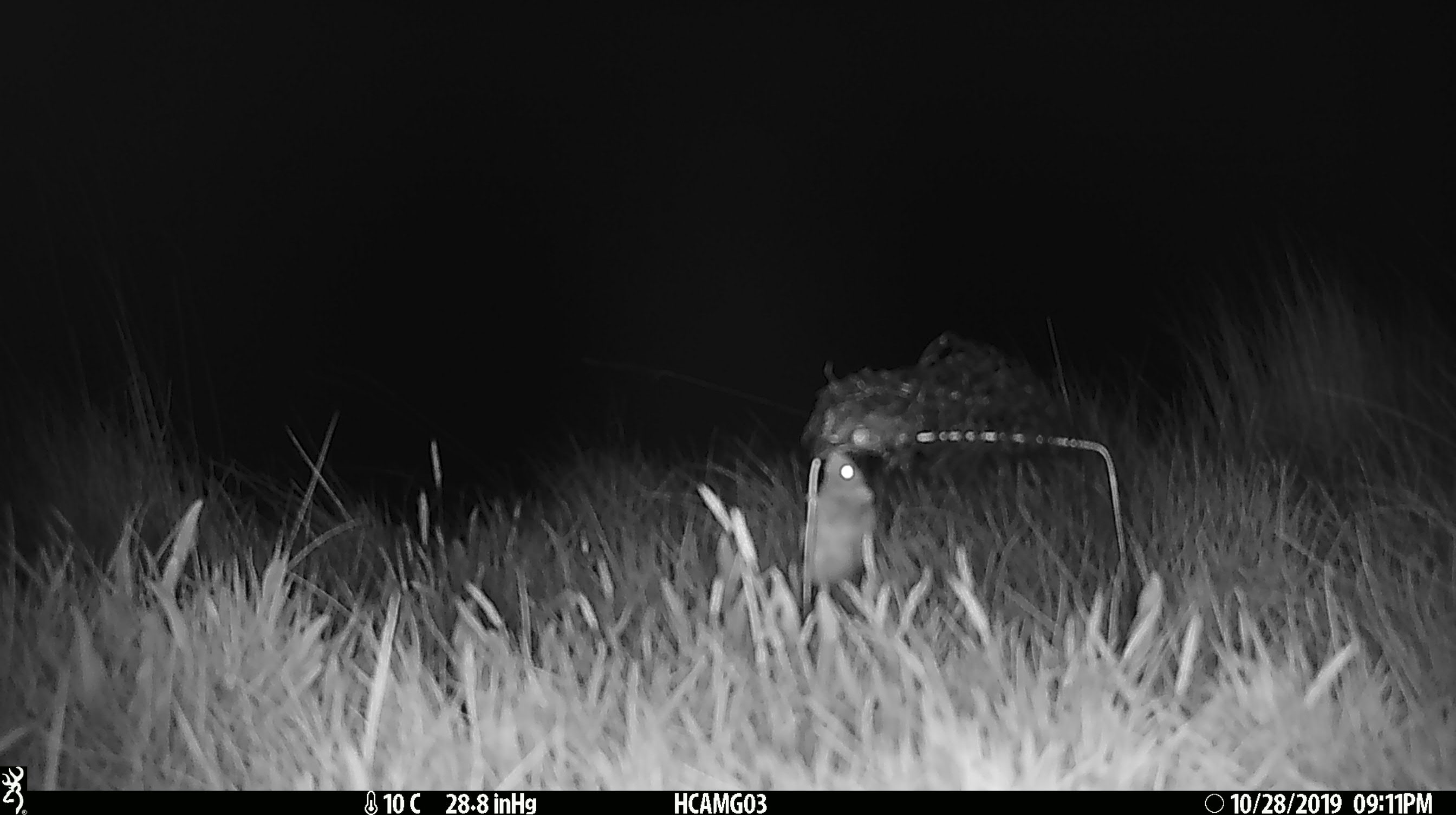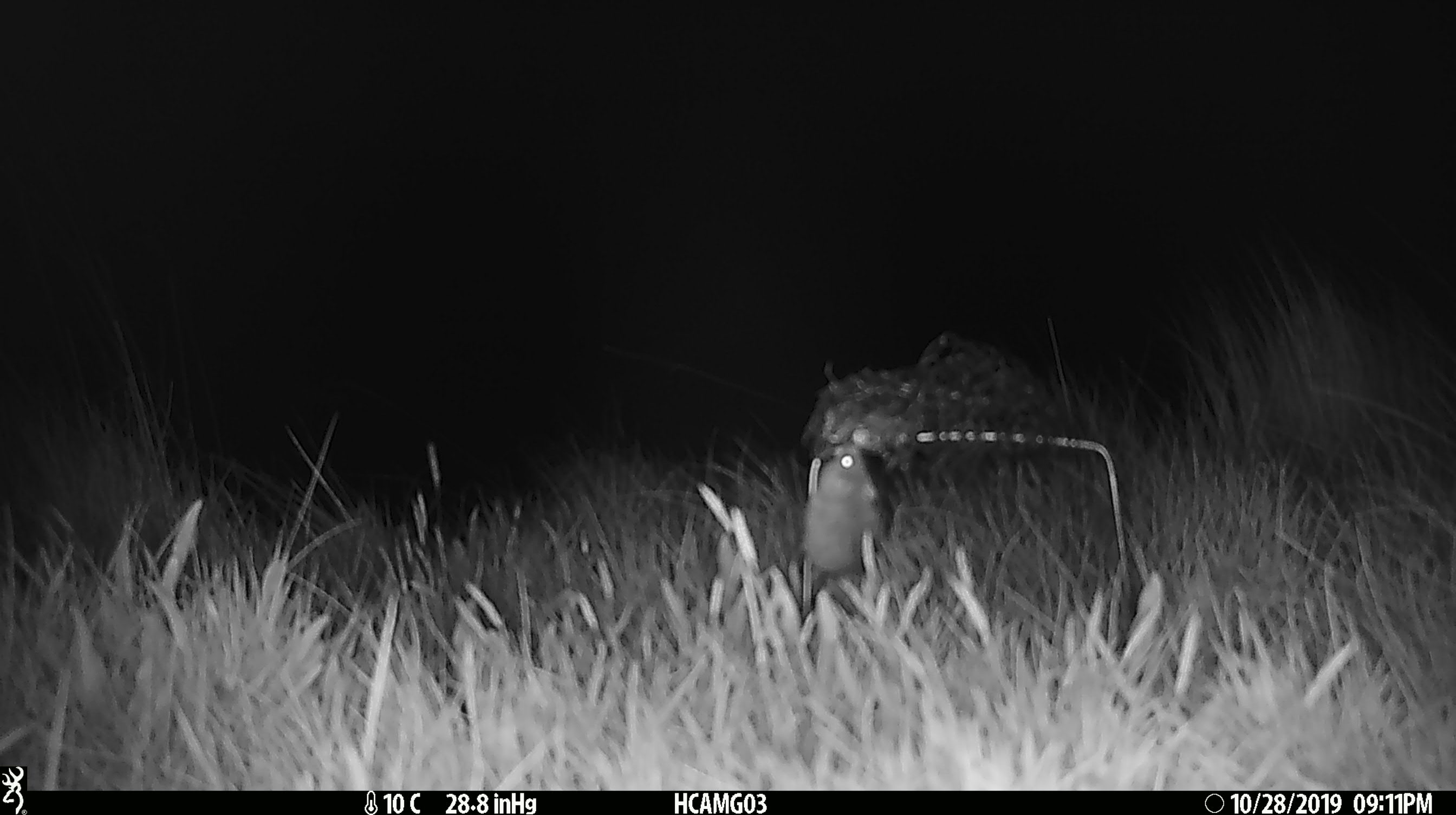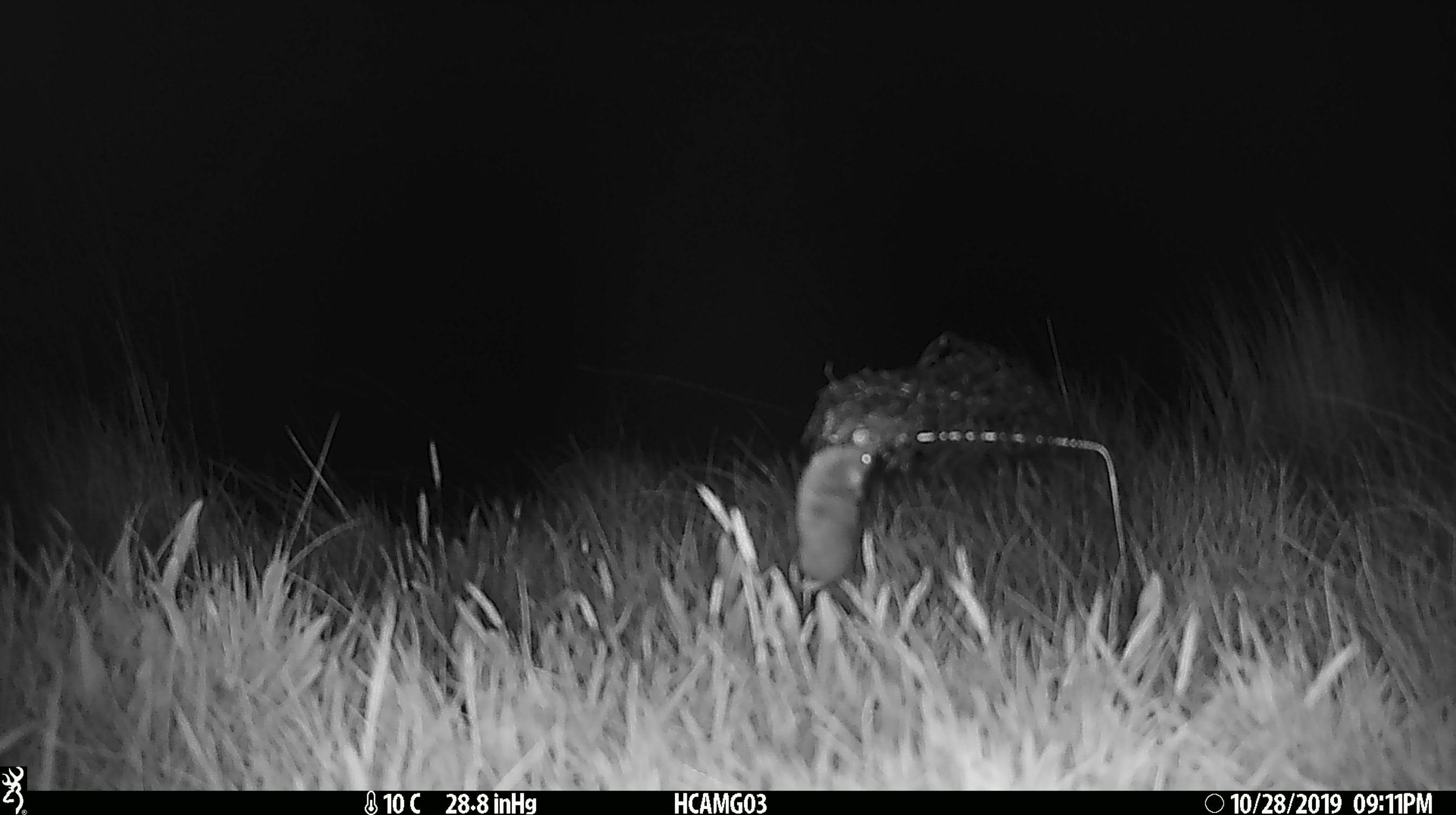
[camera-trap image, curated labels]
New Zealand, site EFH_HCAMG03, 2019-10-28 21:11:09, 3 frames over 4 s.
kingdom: Animalia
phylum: Chordata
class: Mammalia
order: Rodentia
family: Muridae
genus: Mus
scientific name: Mus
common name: mouse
Mouse (Mus).